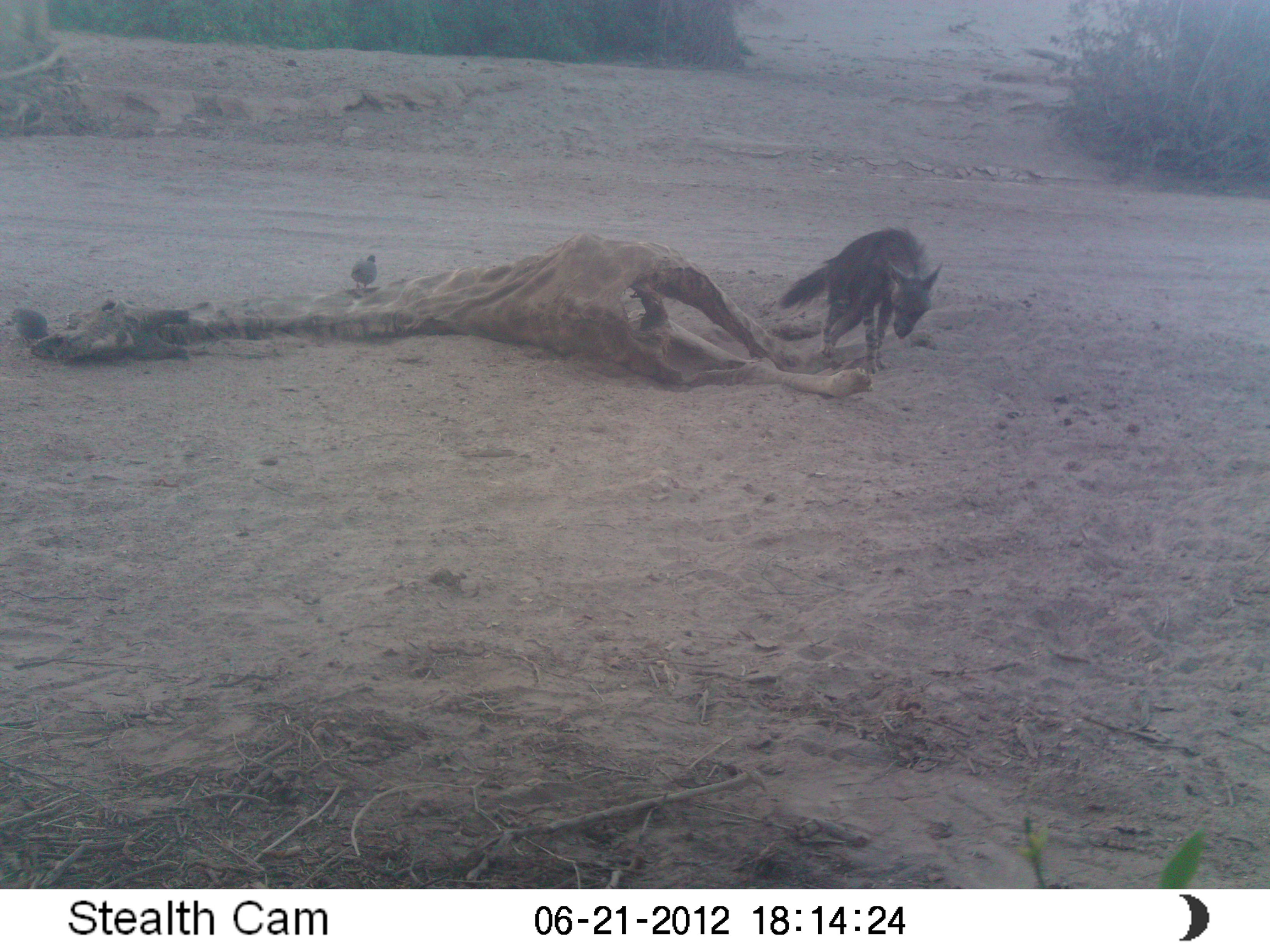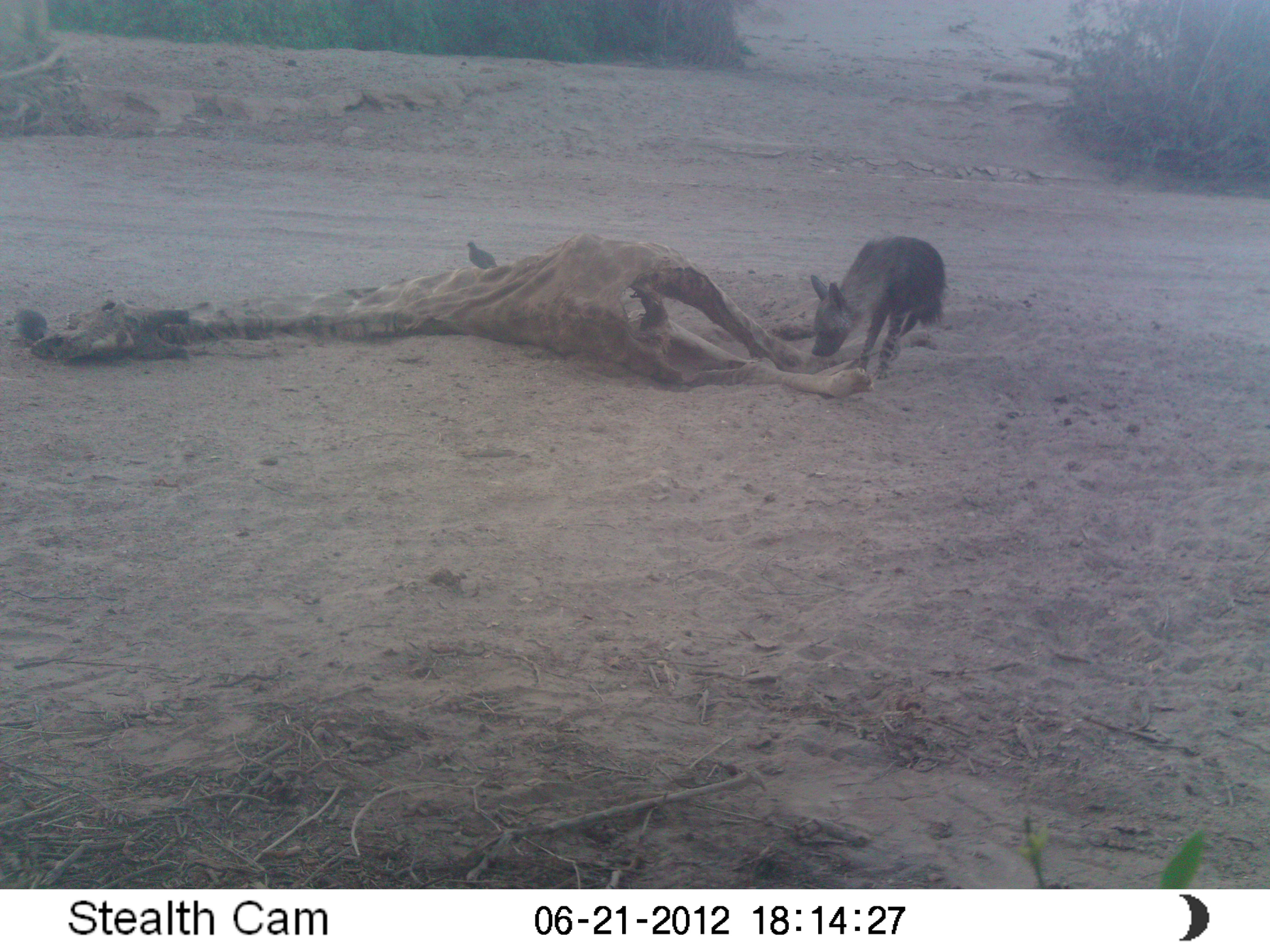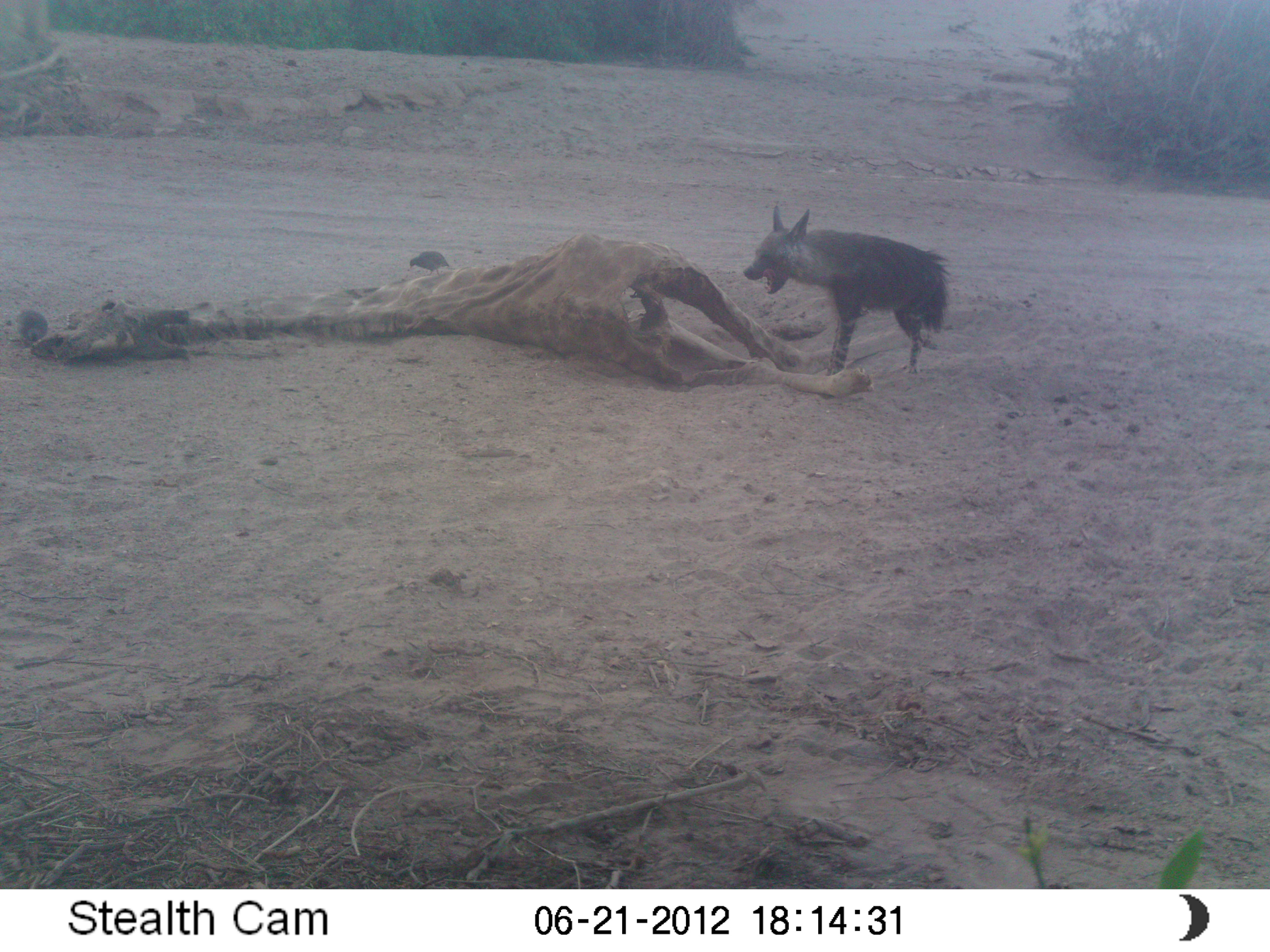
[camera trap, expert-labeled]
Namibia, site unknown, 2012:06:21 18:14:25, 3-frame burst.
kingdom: Animalia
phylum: Chordata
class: Mammalia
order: Carnivora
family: Hyaenidae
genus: Parahyaena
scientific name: Parahyaena brunnea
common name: brown hyena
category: hyaena brunnea